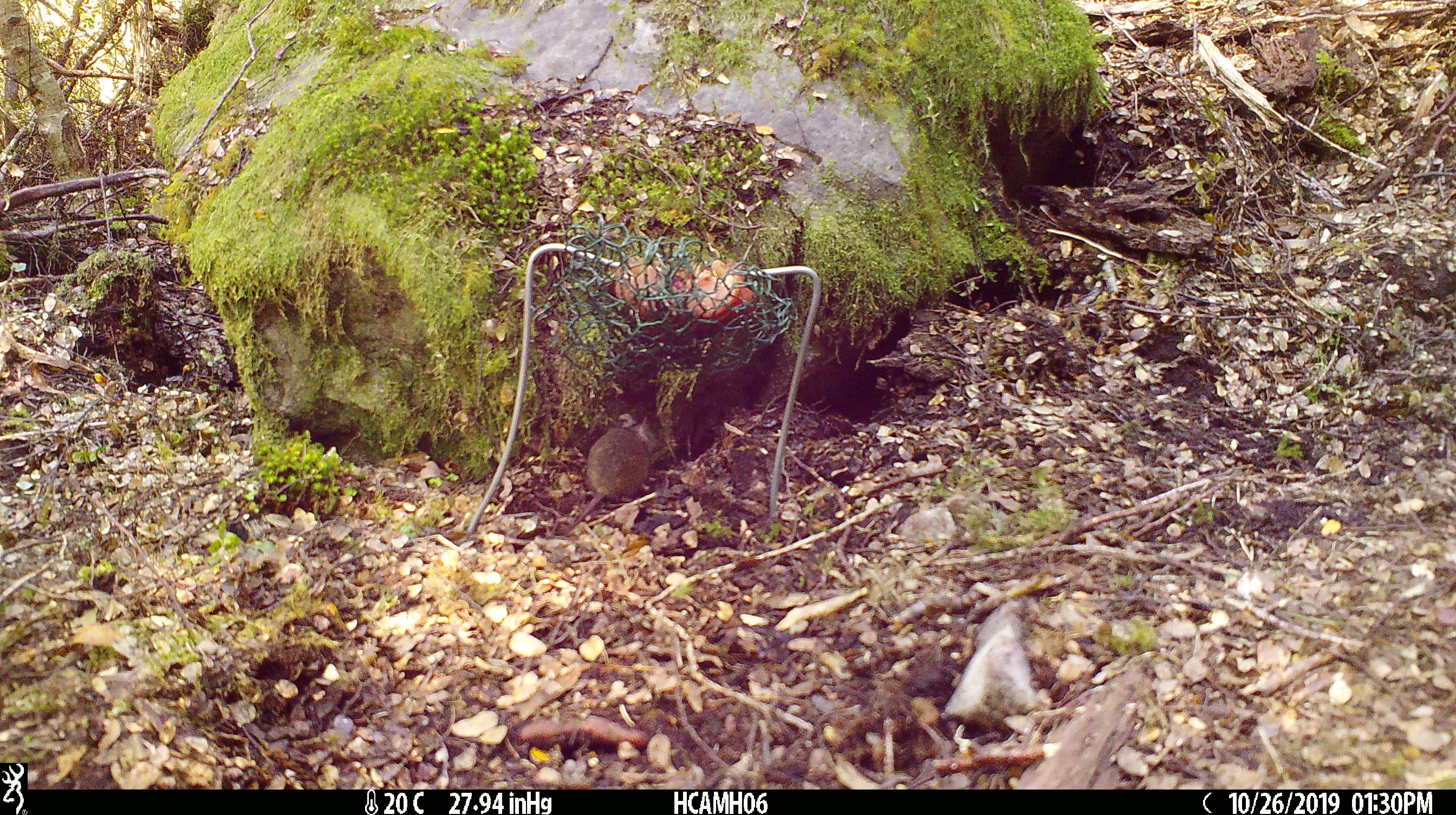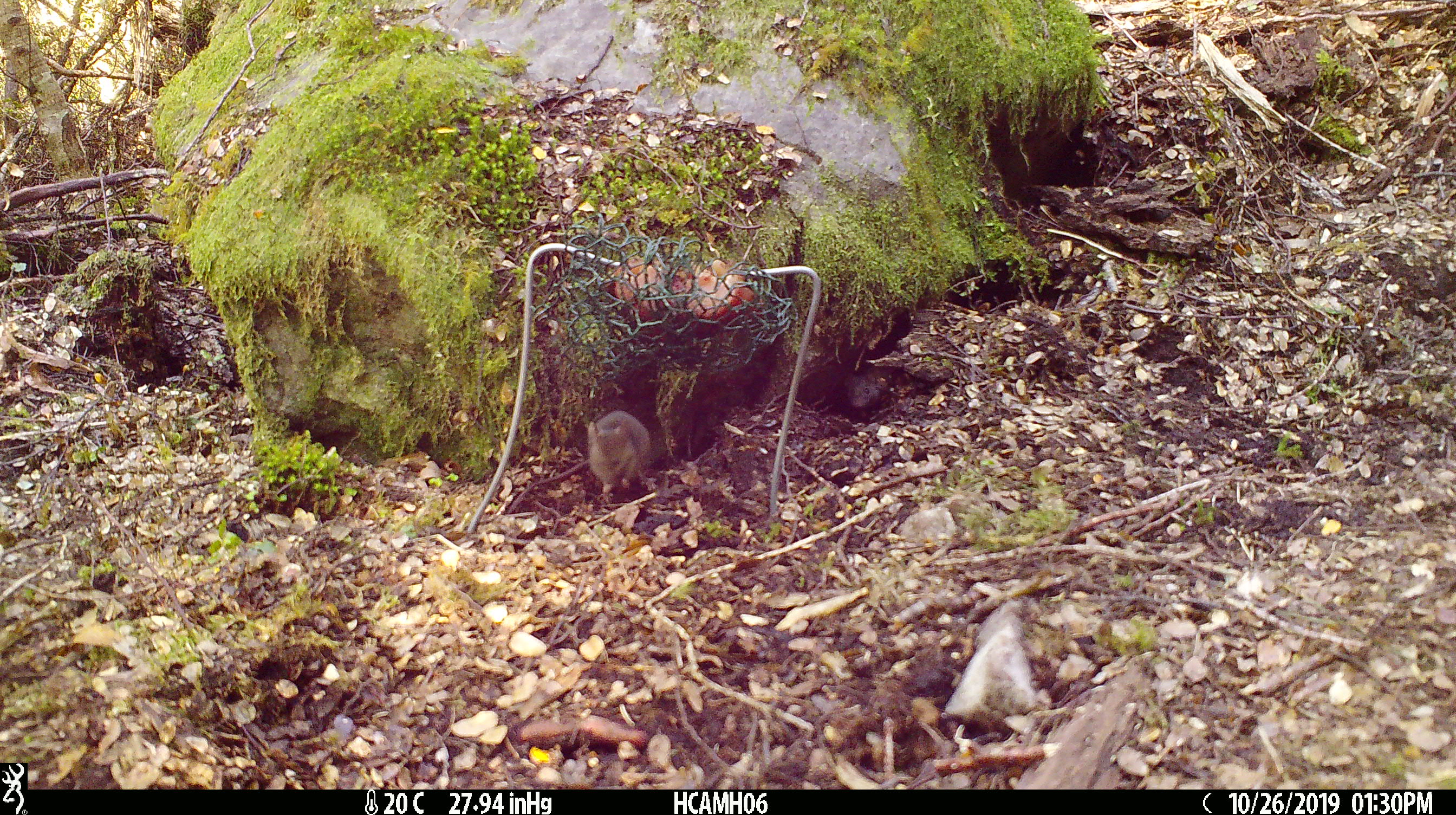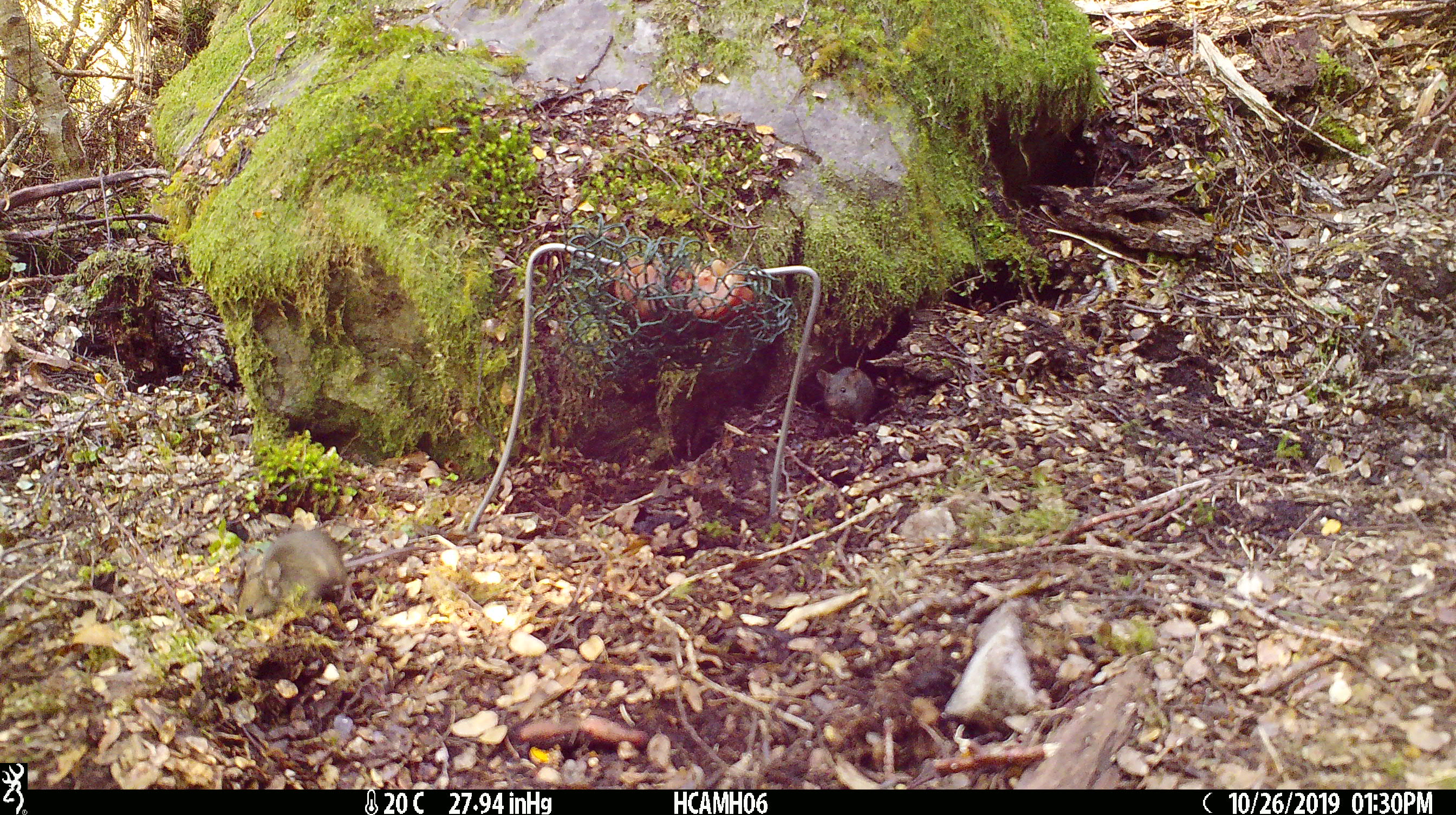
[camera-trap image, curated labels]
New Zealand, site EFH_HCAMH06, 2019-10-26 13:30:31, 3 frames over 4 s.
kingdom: Animalia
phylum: Chordata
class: Mammalia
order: Rodentia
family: Muridae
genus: Mus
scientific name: Mus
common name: mouse